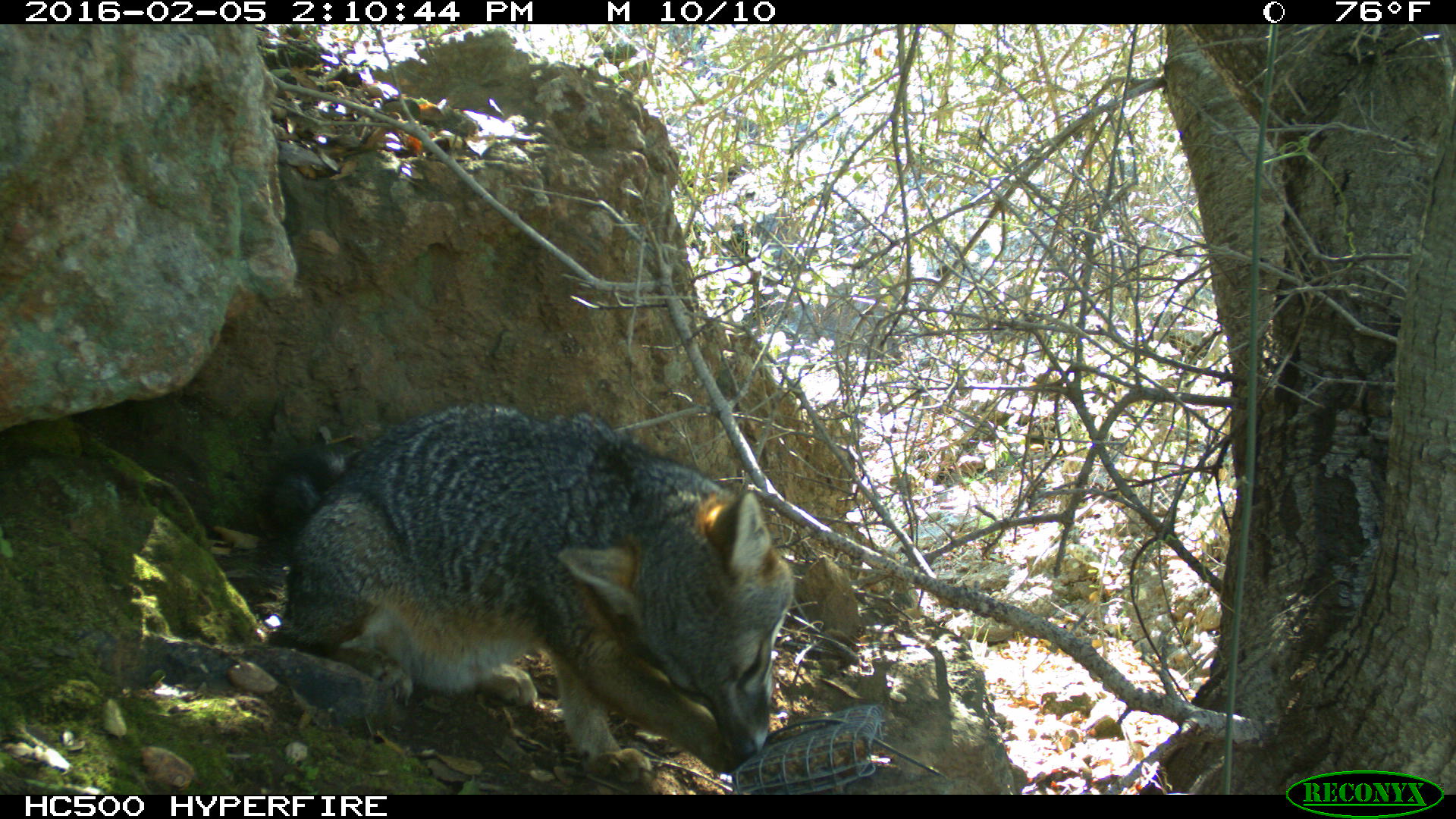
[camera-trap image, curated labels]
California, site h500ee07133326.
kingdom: Animalia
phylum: Chordata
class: Mammalia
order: Carnivora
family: Canidae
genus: Urocyon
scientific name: Urocyon littoralis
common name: island fox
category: fox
Fox (island fox) (Urocyon littoralis).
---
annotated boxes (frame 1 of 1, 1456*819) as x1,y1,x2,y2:
fox: 262,399,793,785